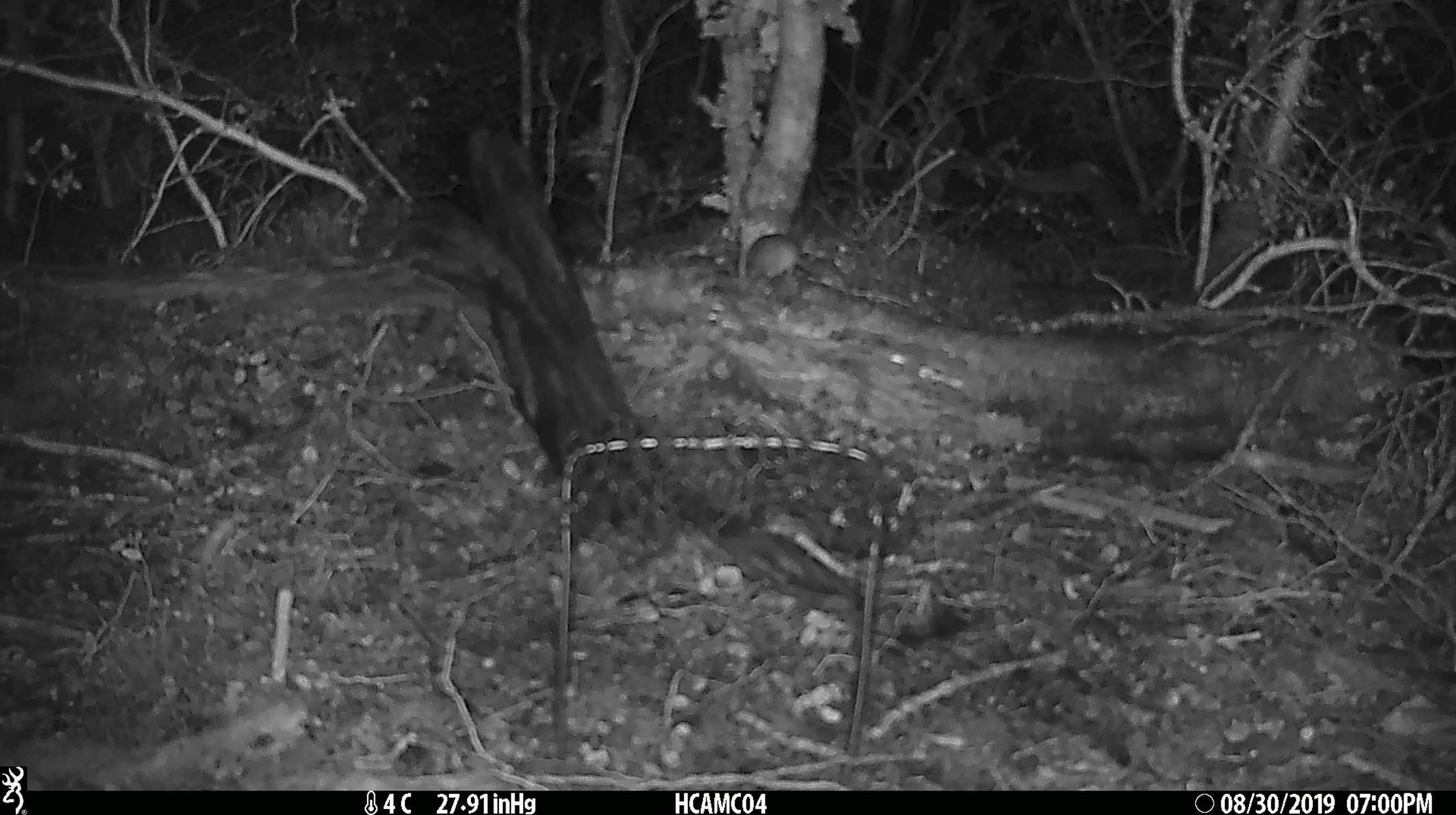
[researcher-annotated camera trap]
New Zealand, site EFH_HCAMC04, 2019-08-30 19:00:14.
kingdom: Animalia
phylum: Chordata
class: Mammalia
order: Rodentia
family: Muridae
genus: Mus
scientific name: Mus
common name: mouse